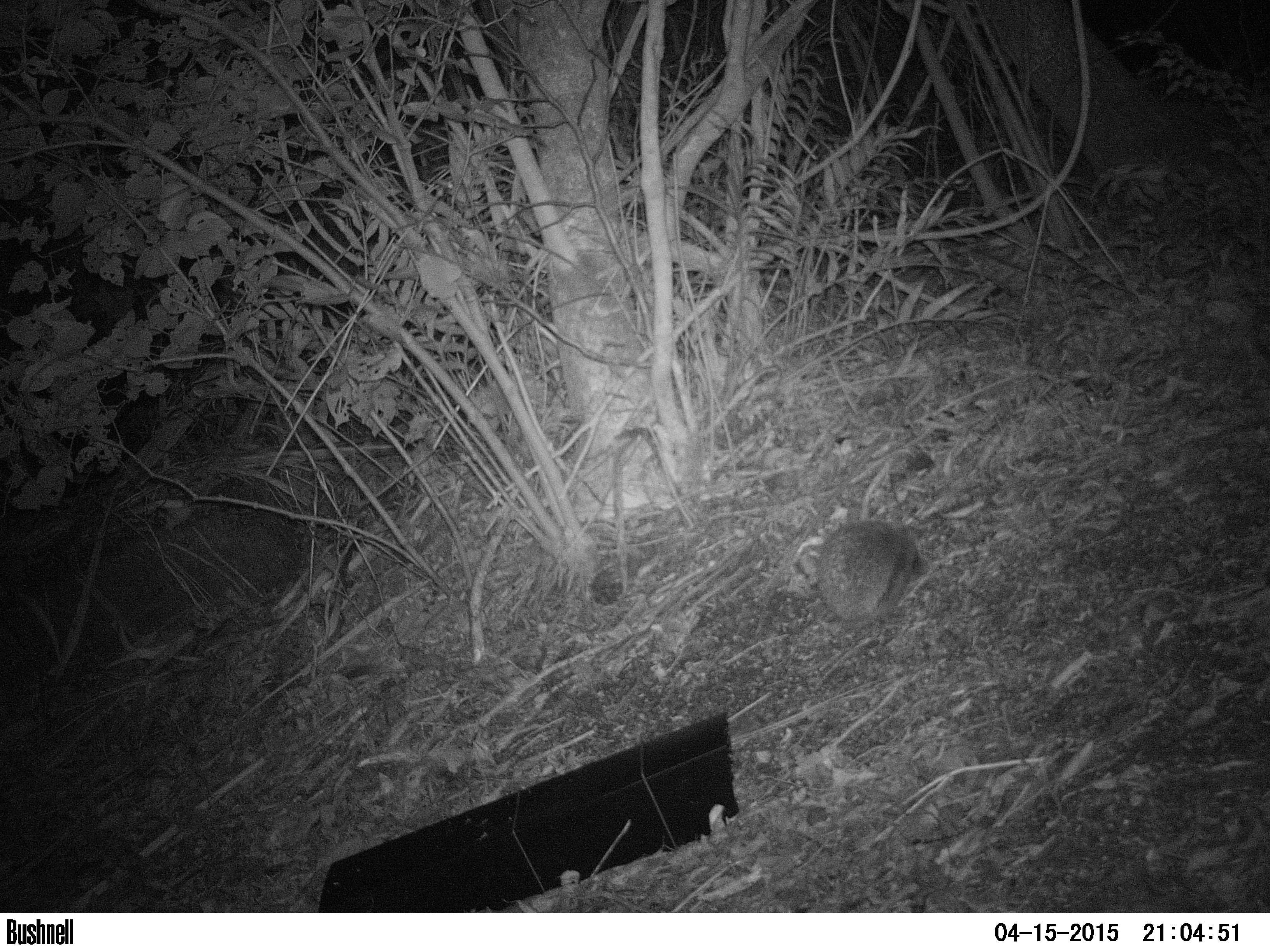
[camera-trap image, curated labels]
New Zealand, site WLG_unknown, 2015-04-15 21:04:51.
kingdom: Animalia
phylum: Chordata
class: Mammalia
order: Eulipotyphla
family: Erinaceidae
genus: Erinaceus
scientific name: Erinaceus europaeus europaeus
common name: european hedgehog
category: hedgehog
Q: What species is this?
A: Hedgehog (european hedgehog) (Erinaceus europaeus europaeus).